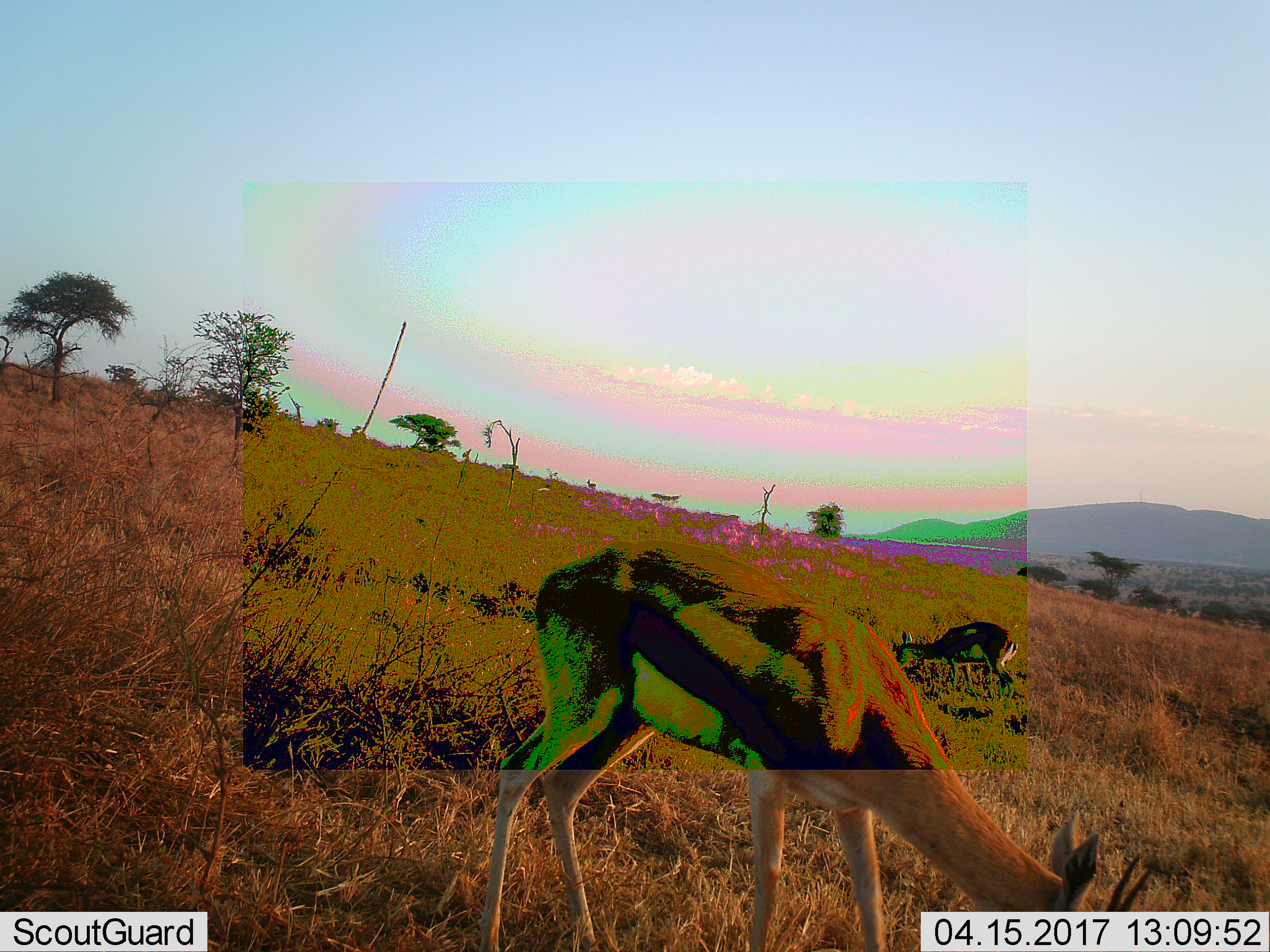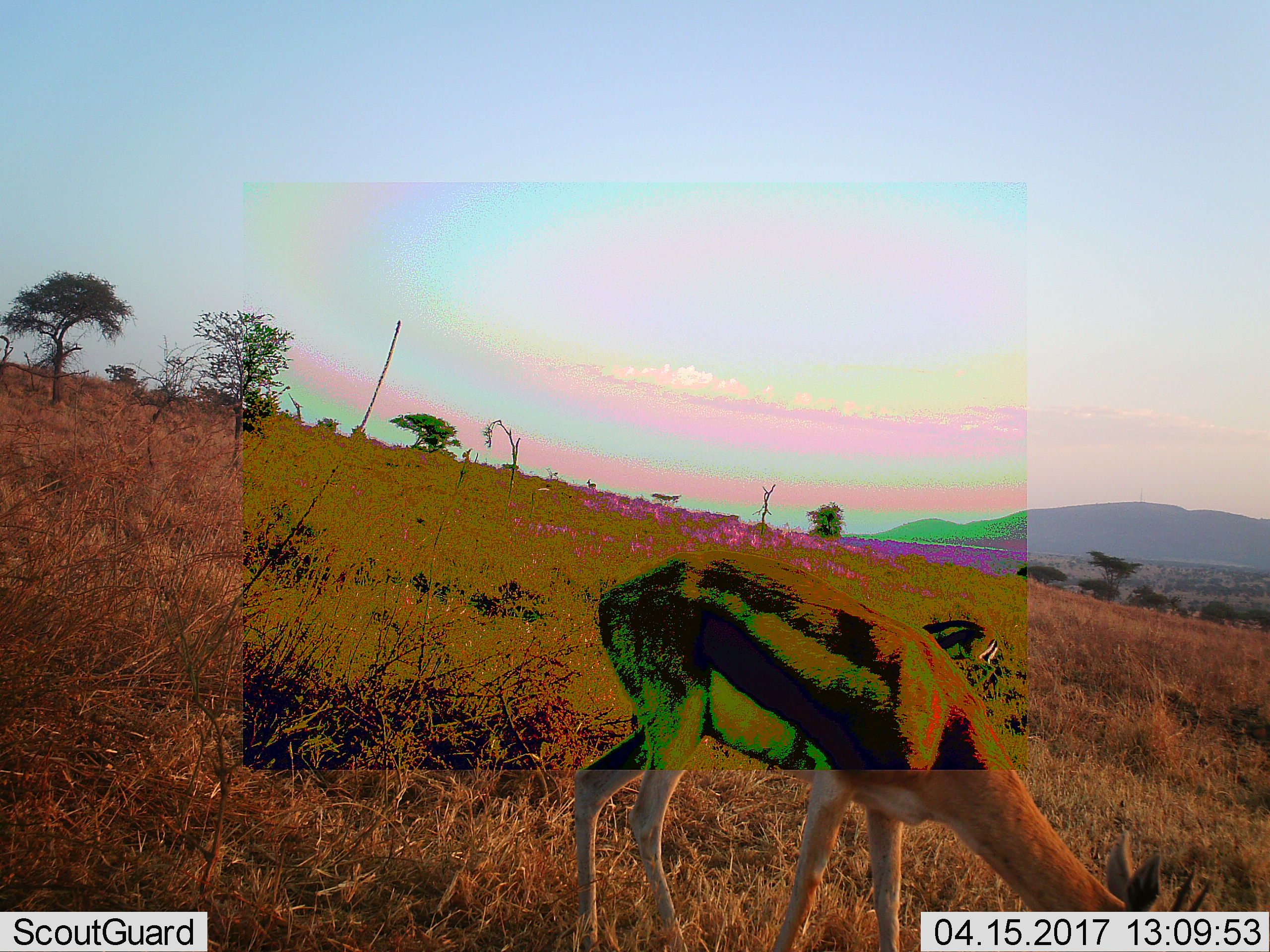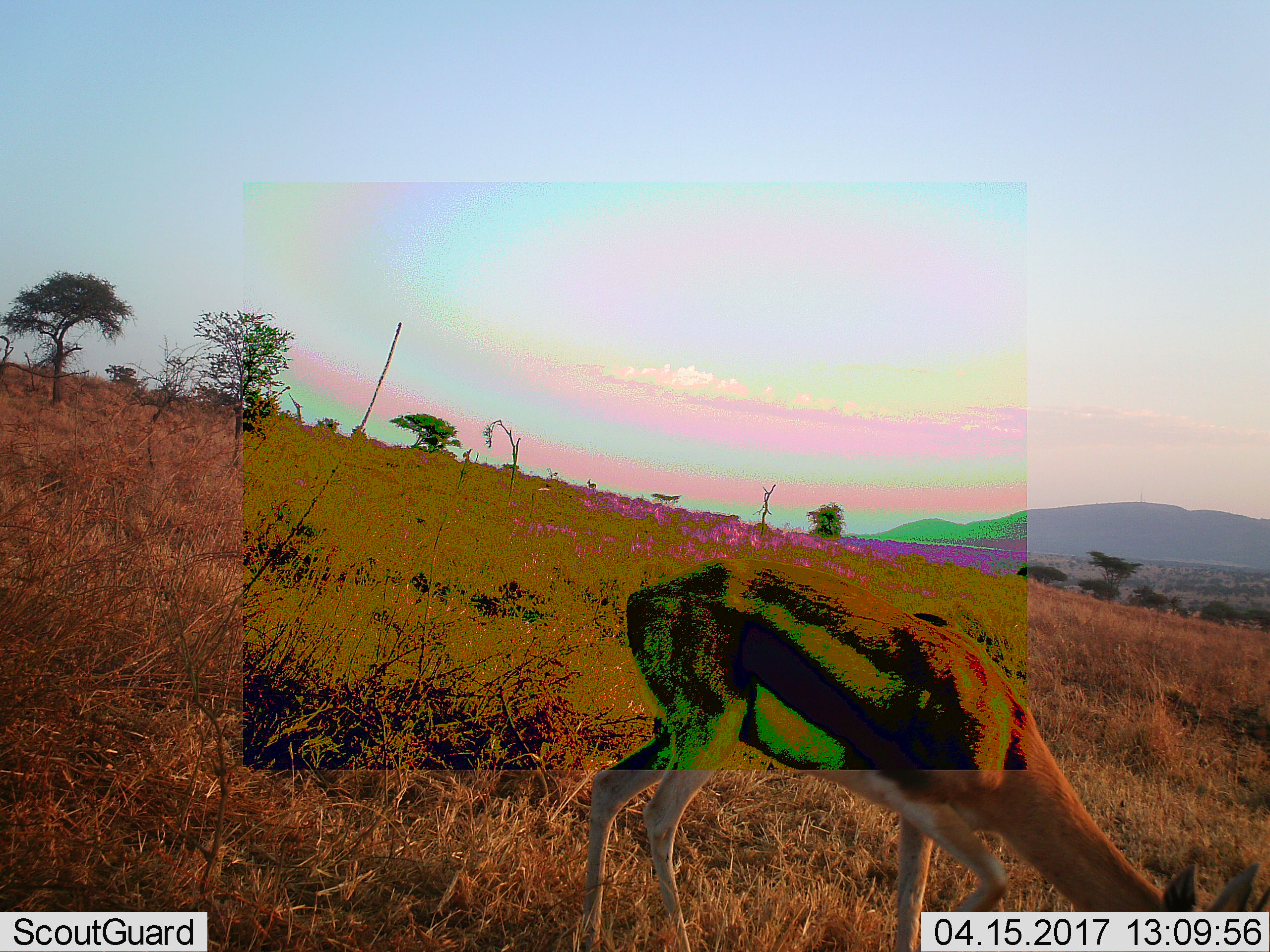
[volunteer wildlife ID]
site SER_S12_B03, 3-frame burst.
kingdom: Animalia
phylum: Chordata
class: Mammalia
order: Artiodactyla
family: Bovidae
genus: Eudorcas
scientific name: Eudorcas thomsonii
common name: thomson's gazelle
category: gazellethomsons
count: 2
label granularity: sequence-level